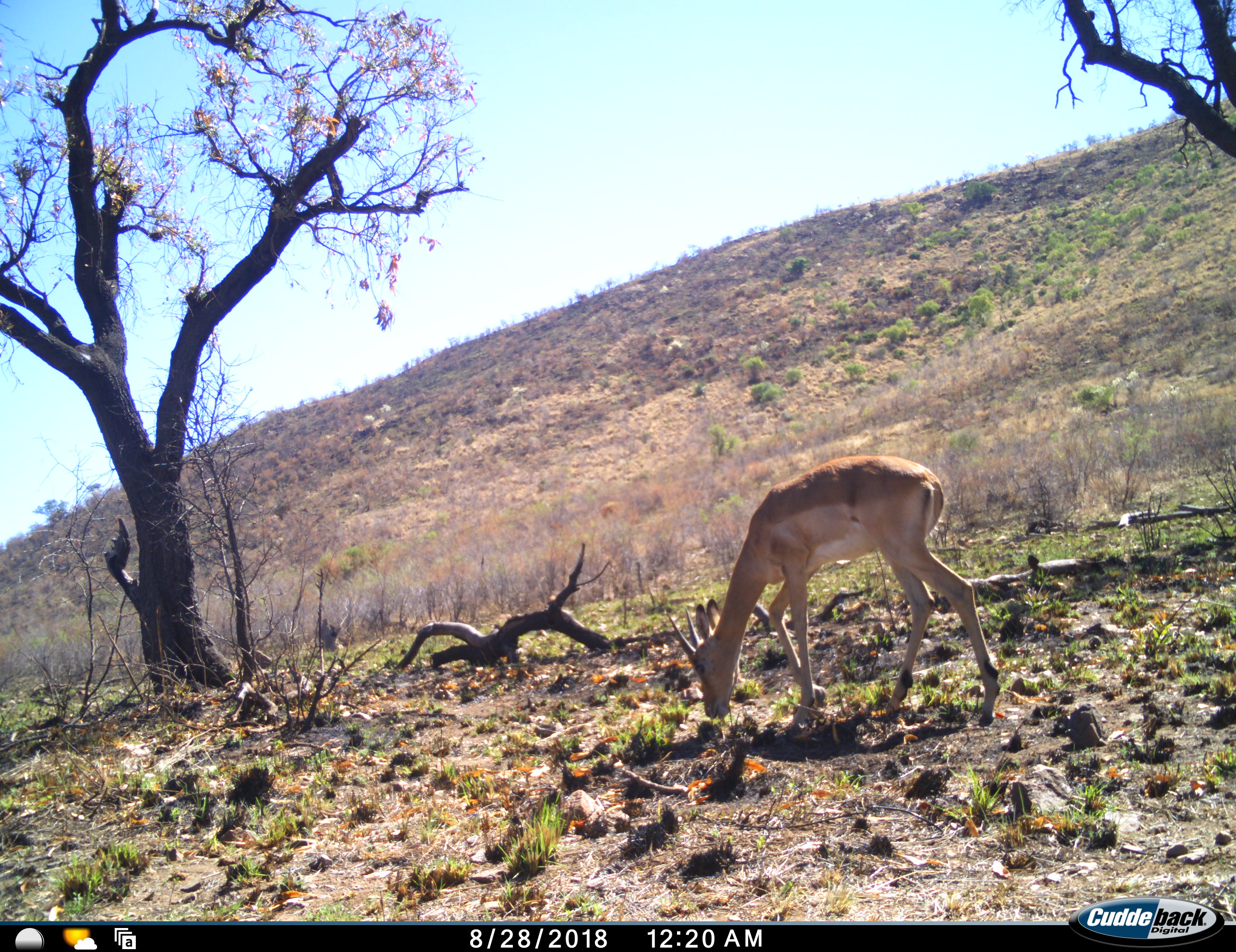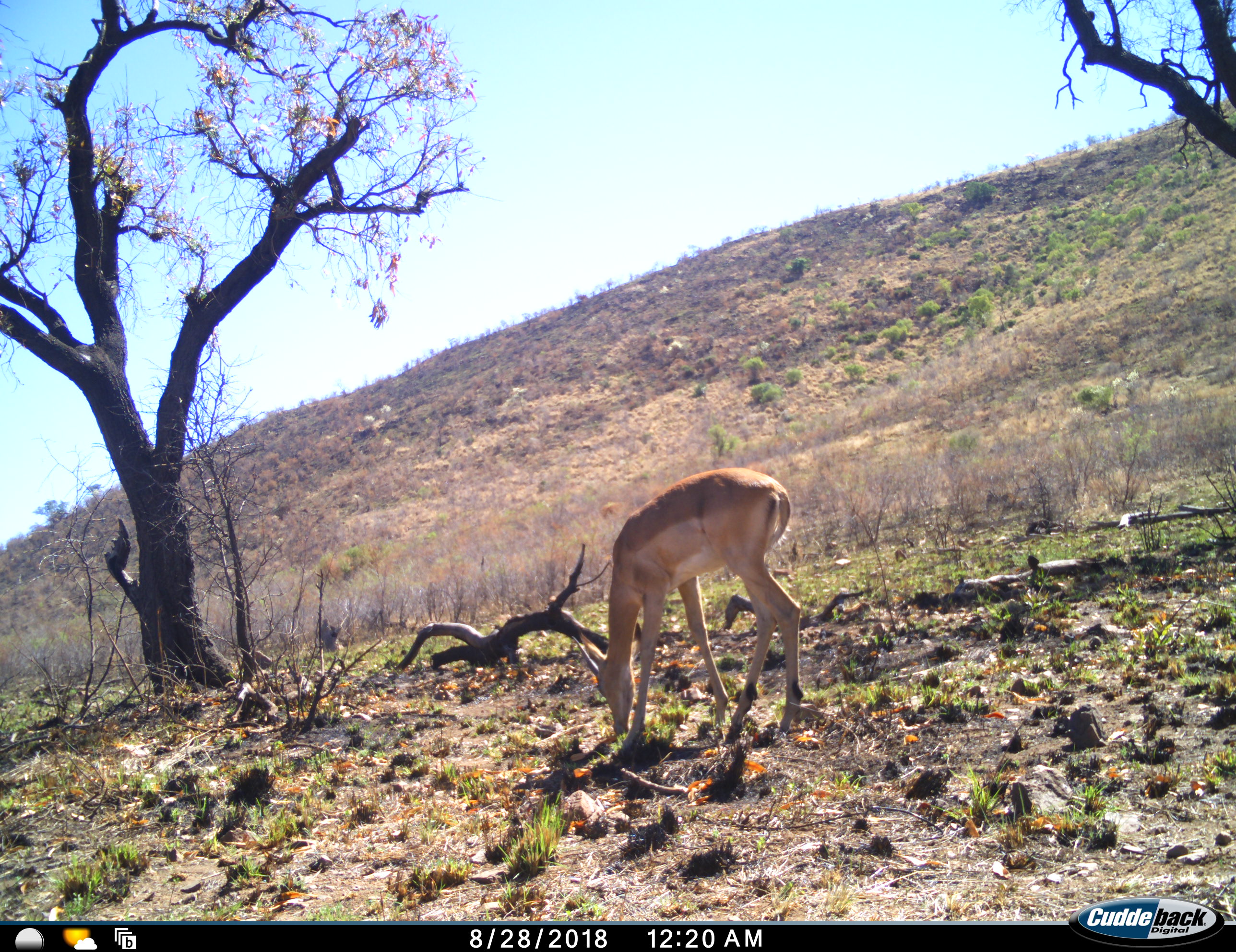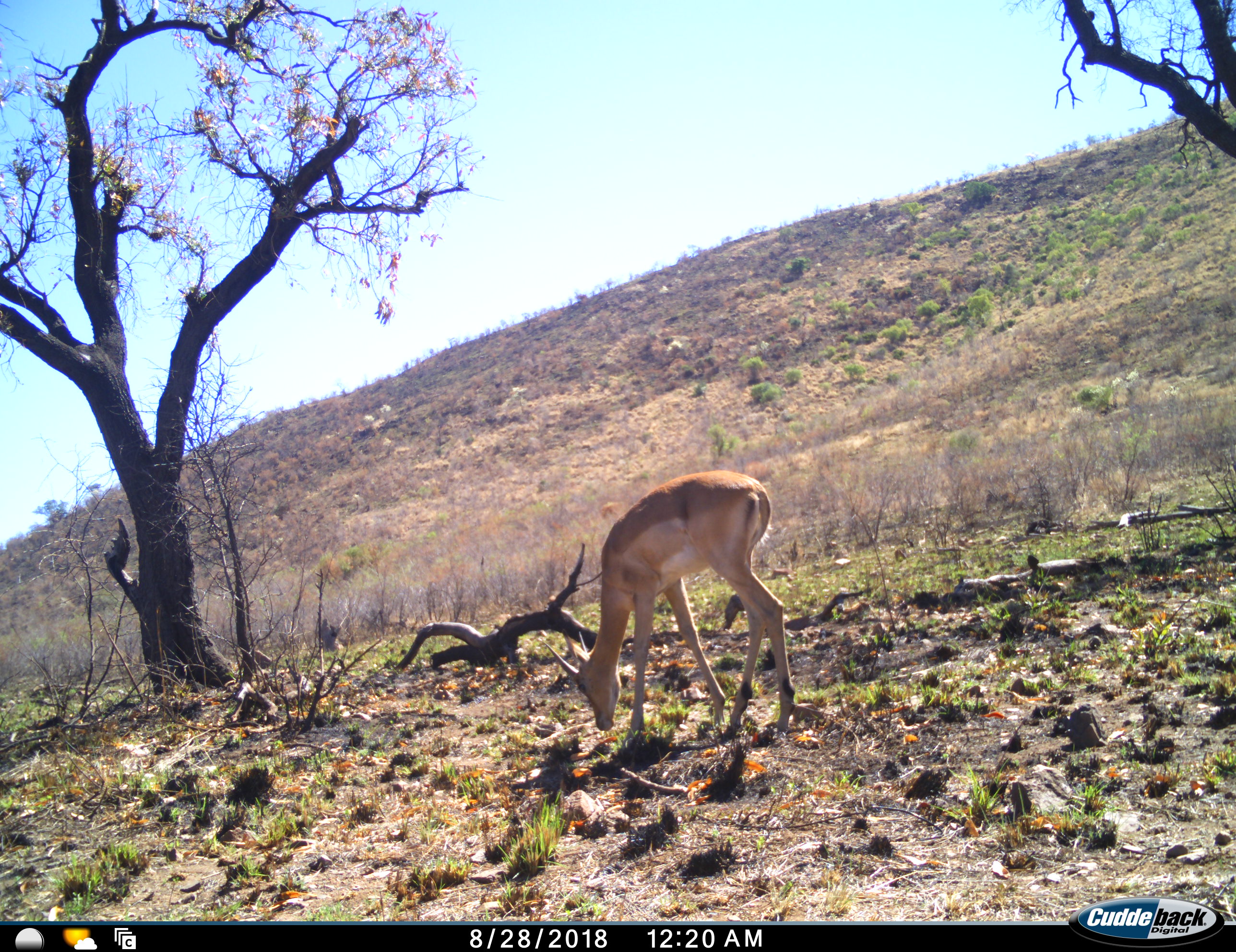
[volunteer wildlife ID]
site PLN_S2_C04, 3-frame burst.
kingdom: Animalia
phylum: Chordata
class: Mammalia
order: Artiodactyla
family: Bovidae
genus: Aepyceros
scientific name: Aepyceros melampus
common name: impala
Impala (Aepyceros melampus), count 1. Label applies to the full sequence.